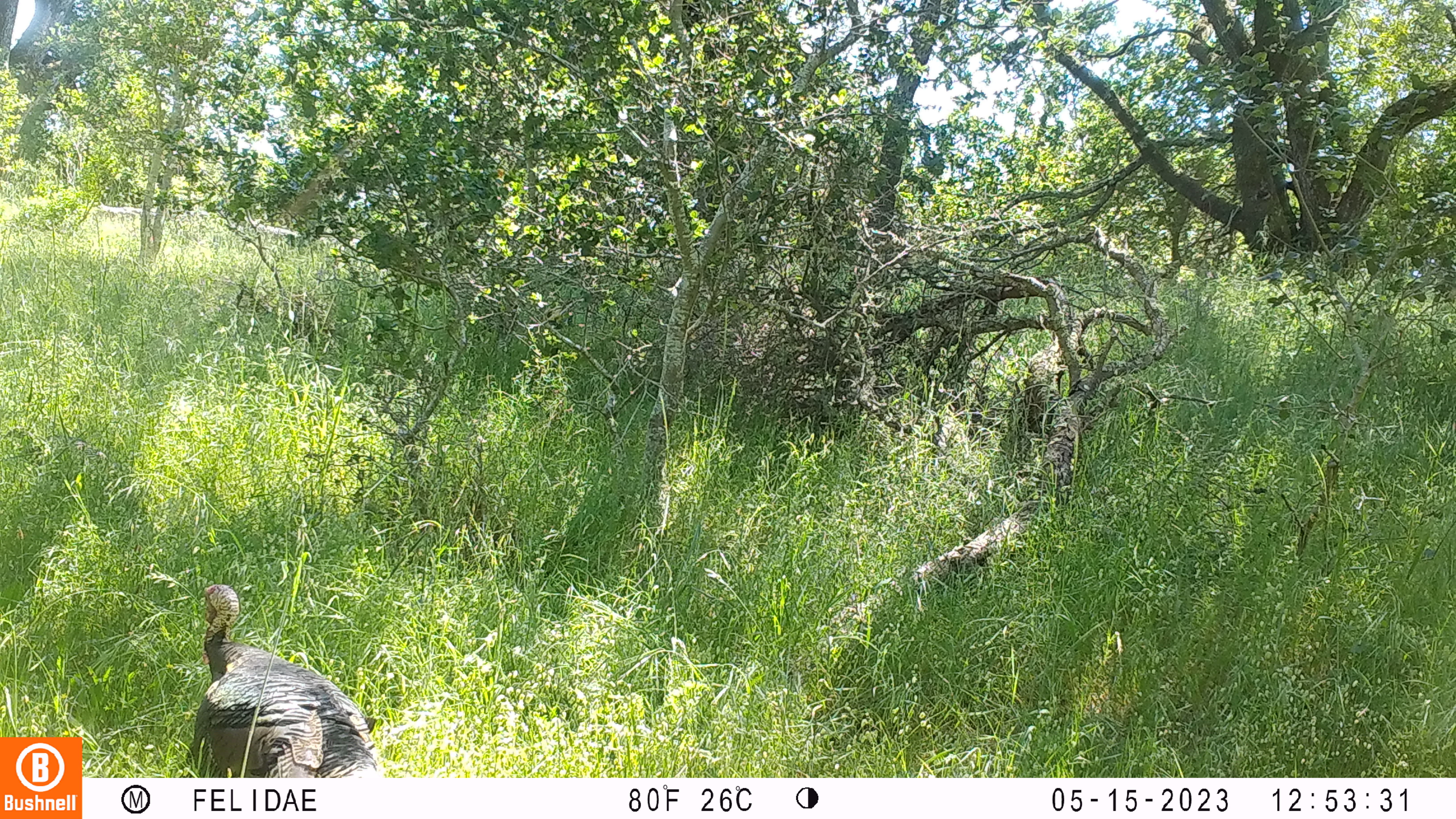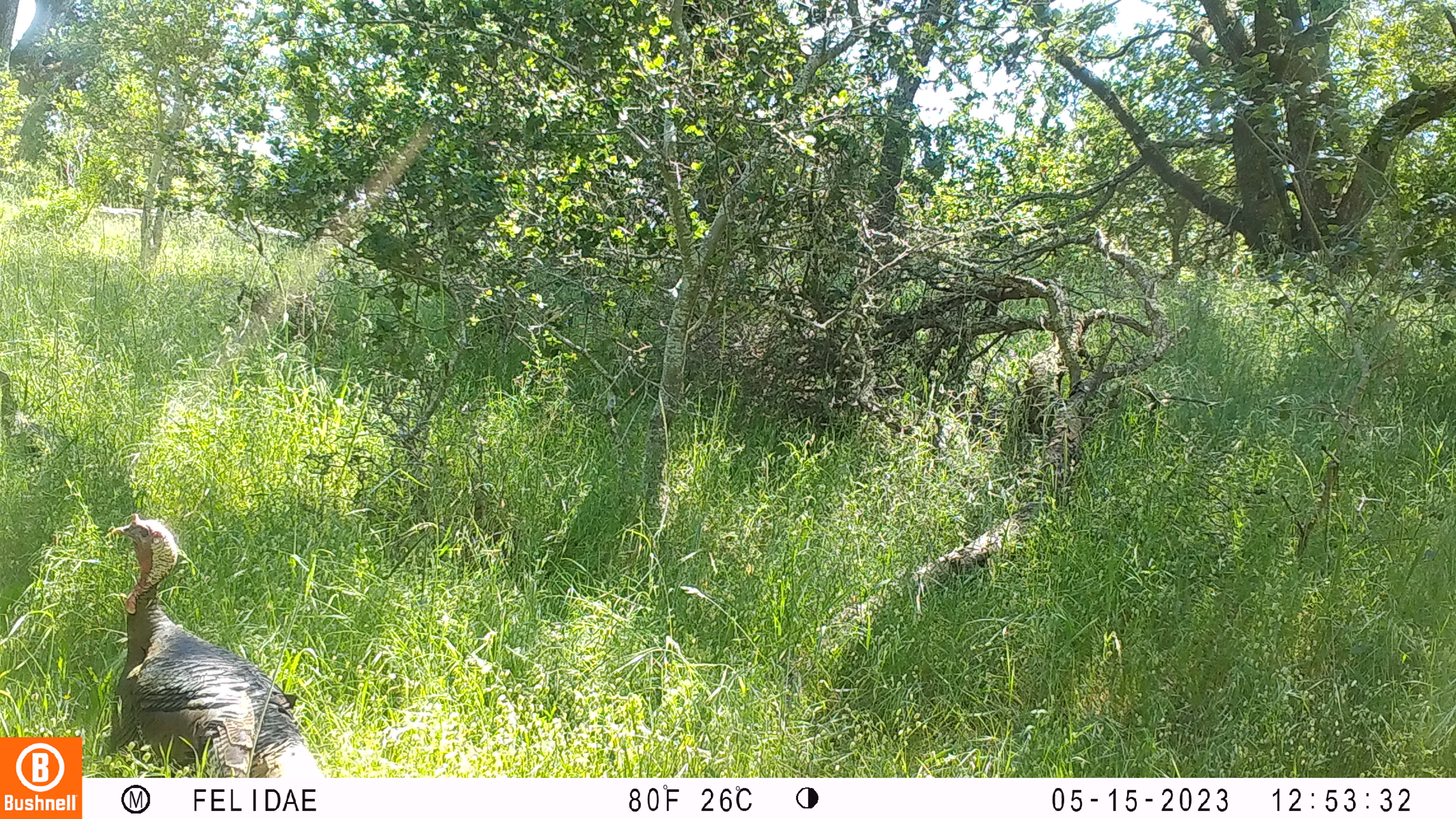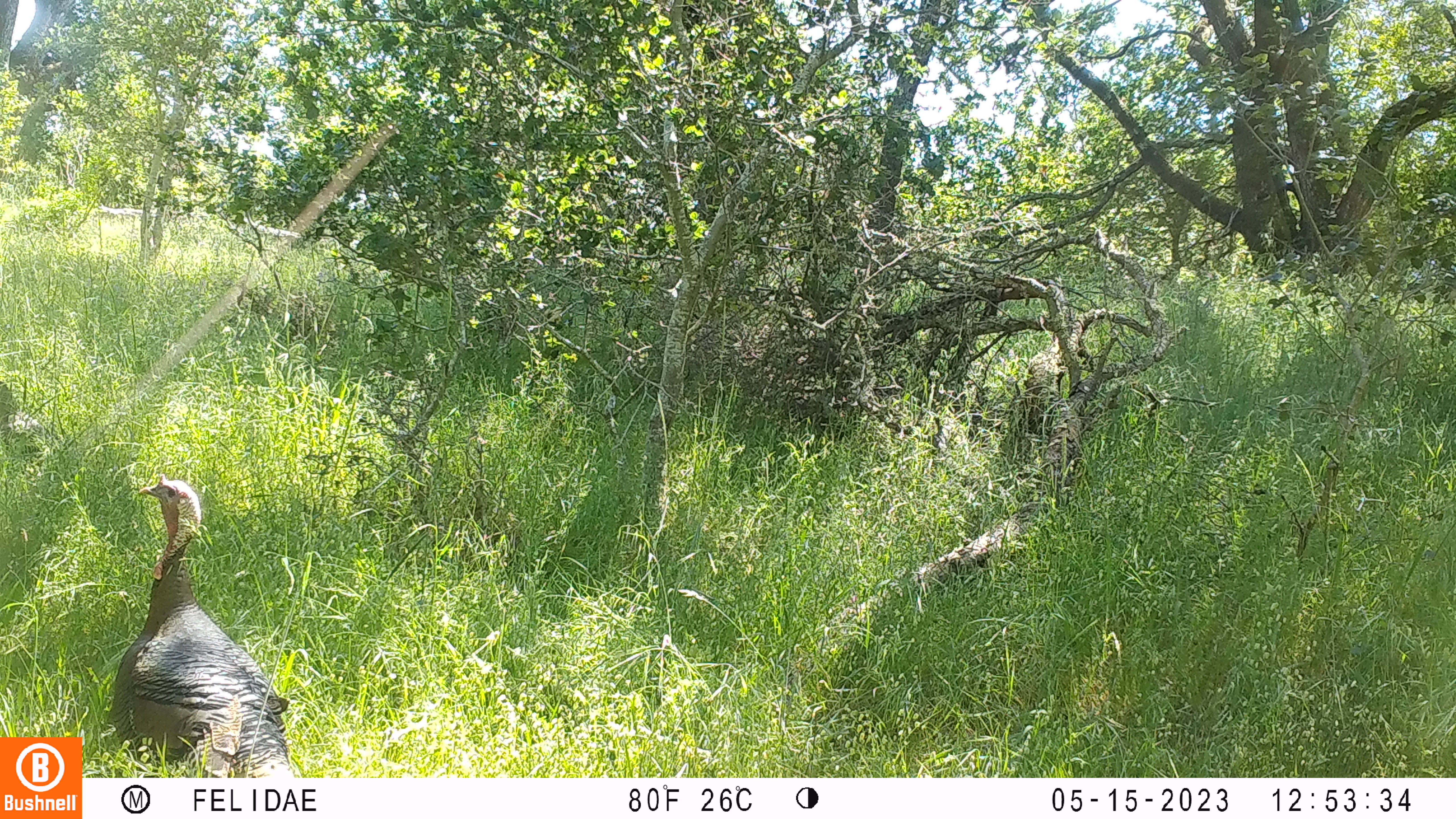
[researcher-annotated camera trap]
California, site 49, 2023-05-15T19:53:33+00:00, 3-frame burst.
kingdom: Animalia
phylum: Chordata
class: Aves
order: Galliformes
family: Phasianidae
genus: Meleagris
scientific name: Meleagris gallopavo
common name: turkey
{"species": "turkey (Meleagris gallopavo)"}